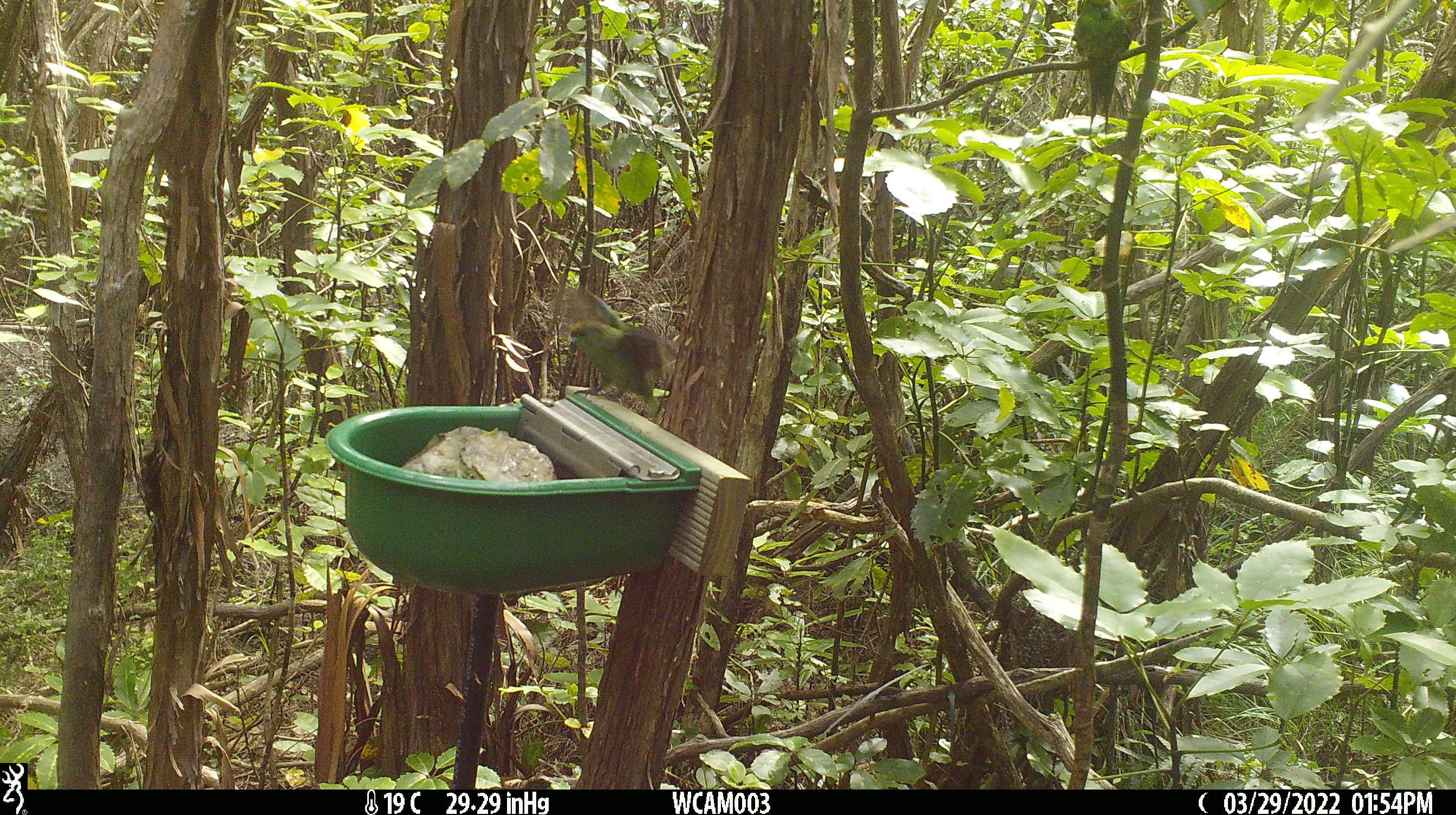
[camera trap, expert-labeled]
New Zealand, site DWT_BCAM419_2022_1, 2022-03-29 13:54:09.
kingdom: Animalia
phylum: Chordata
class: Aves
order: Psittaciformes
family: Psittaculidae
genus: Cyanoramphus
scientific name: Cyanoramphus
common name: parakeet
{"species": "parakeet (Cyanoramphus)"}